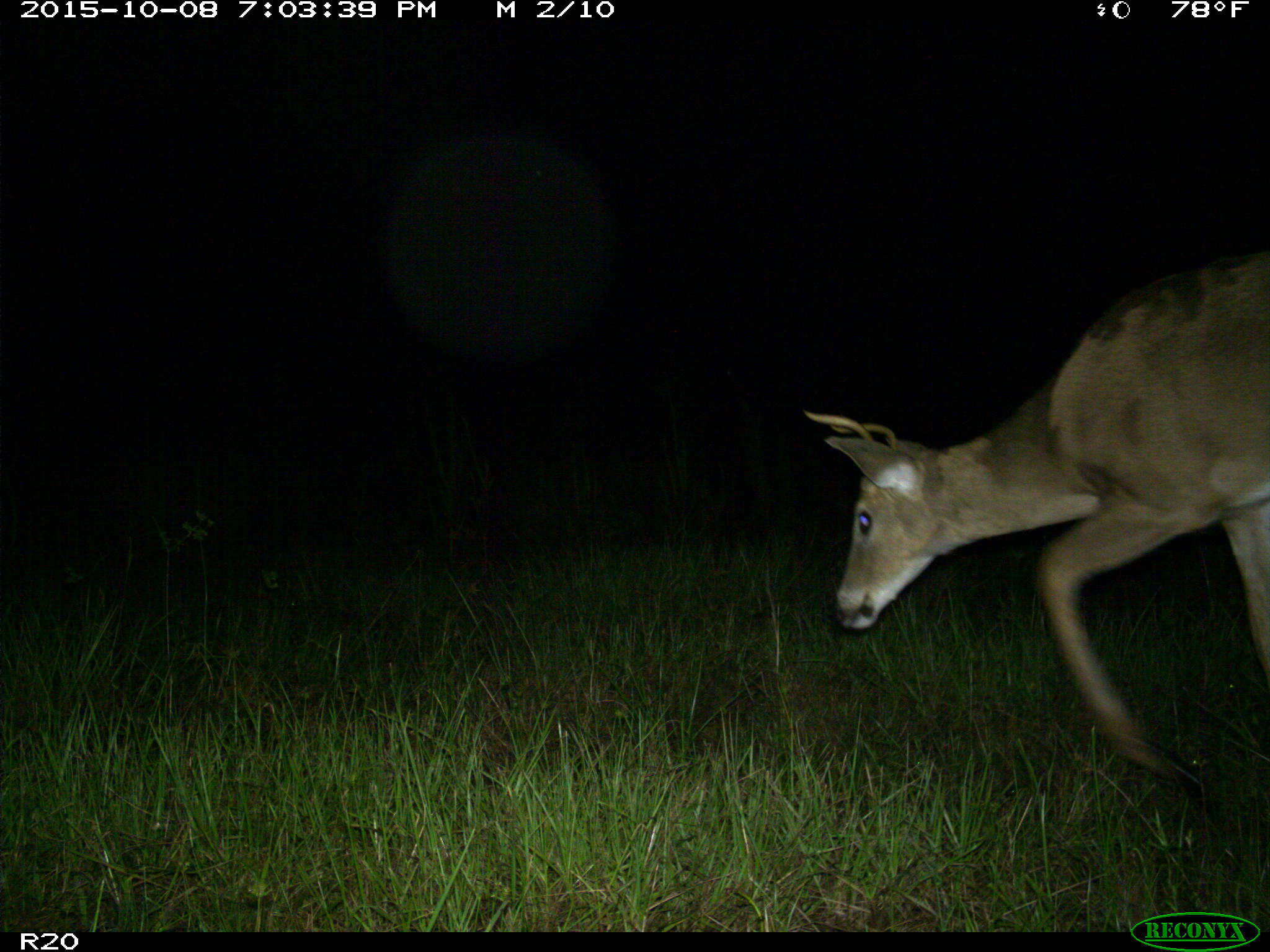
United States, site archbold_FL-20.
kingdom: Animalia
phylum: Chordata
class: Mammalia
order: Artiodactyla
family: Cervidae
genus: Odocoileus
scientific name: Odocoileus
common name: deer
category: unidentified deer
Unidentified deer (deer) (Odocoileus).